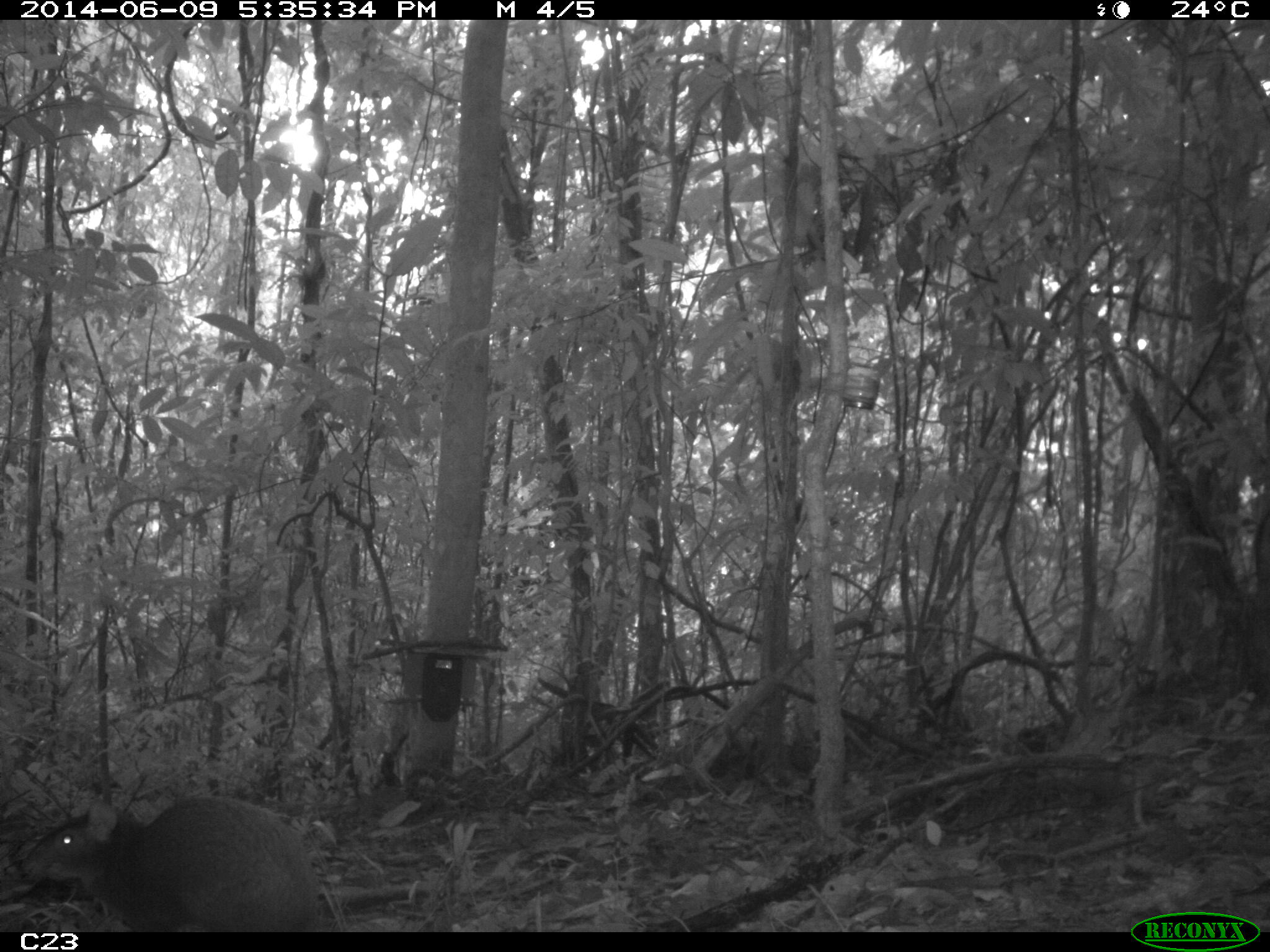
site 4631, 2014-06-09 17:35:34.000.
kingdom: Animalia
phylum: Chordata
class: Mammalia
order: Rodentia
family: Dasyproctidae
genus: Dasyprocta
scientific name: Dasyprocta leporina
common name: red-rumped agouti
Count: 1.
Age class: adult.